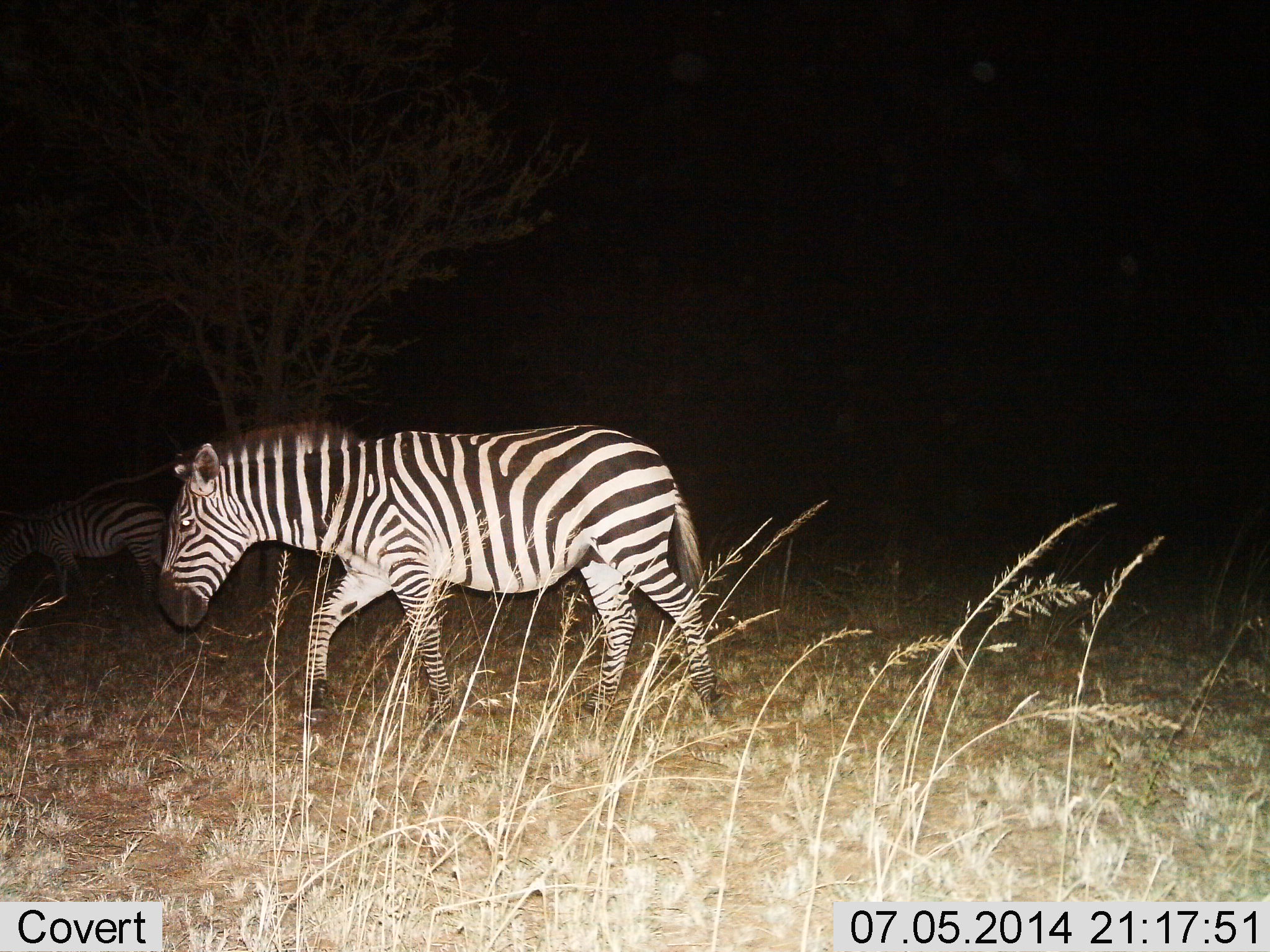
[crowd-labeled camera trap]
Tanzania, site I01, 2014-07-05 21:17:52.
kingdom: Animalia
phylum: Chordata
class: Mammalia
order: Perissodactyla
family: Equidae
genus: Equus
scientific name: Equus quagga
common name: plains zebra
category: zebra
Zebra (plains zebra) (Equus quagga), count 2. Behavior (volunteer vote fractions): standing 10%, resting 0%, moving 100%, interacting 0%. Young present (vote fraction): 0%. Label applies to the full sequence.